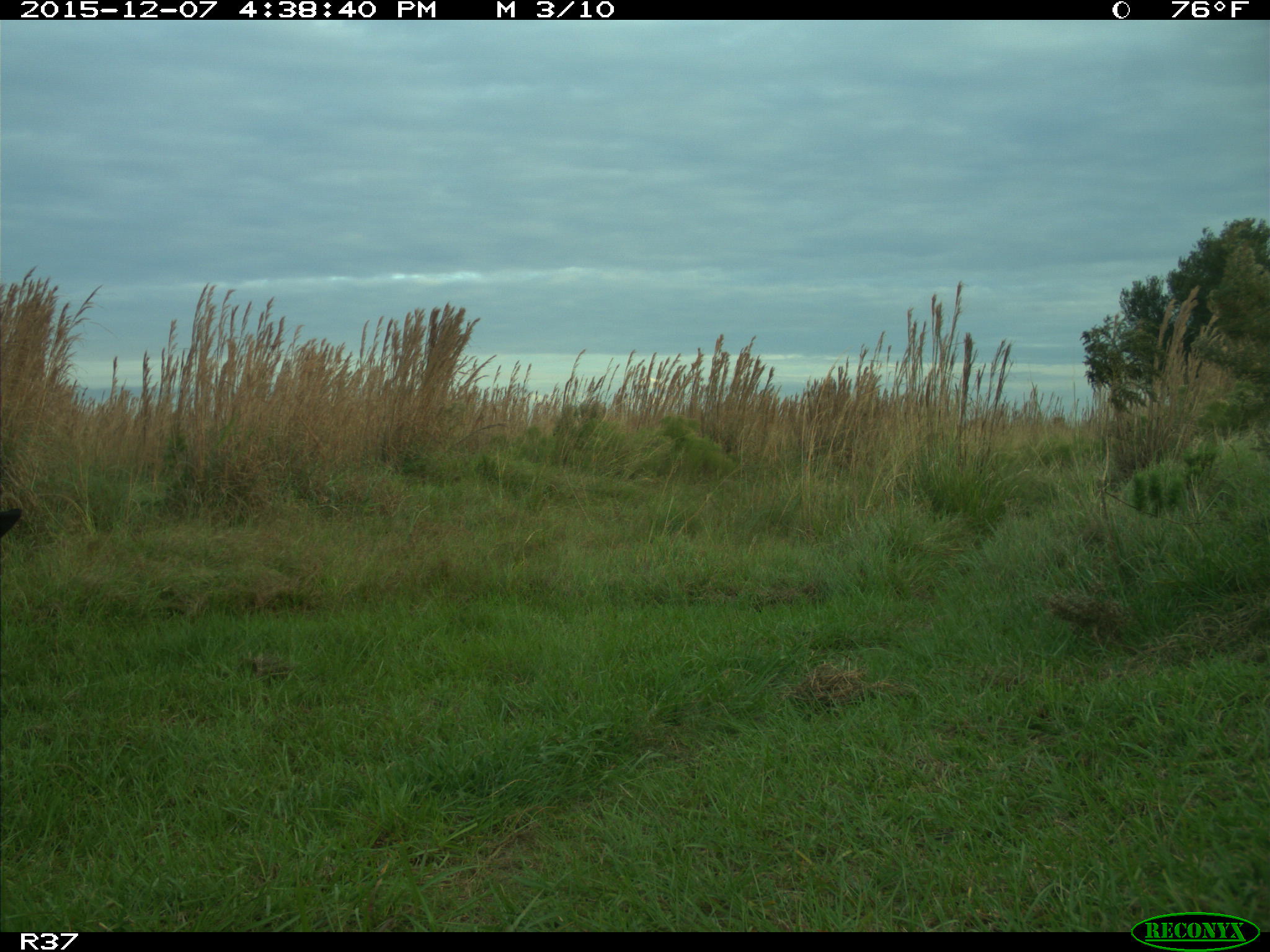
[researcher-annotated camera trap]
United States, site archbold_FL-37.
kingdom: Animalia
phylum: Chordata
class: Mammalia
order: Artiodactyla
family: Bovidae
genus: Bos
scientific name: Bos taurus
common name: domestic cow